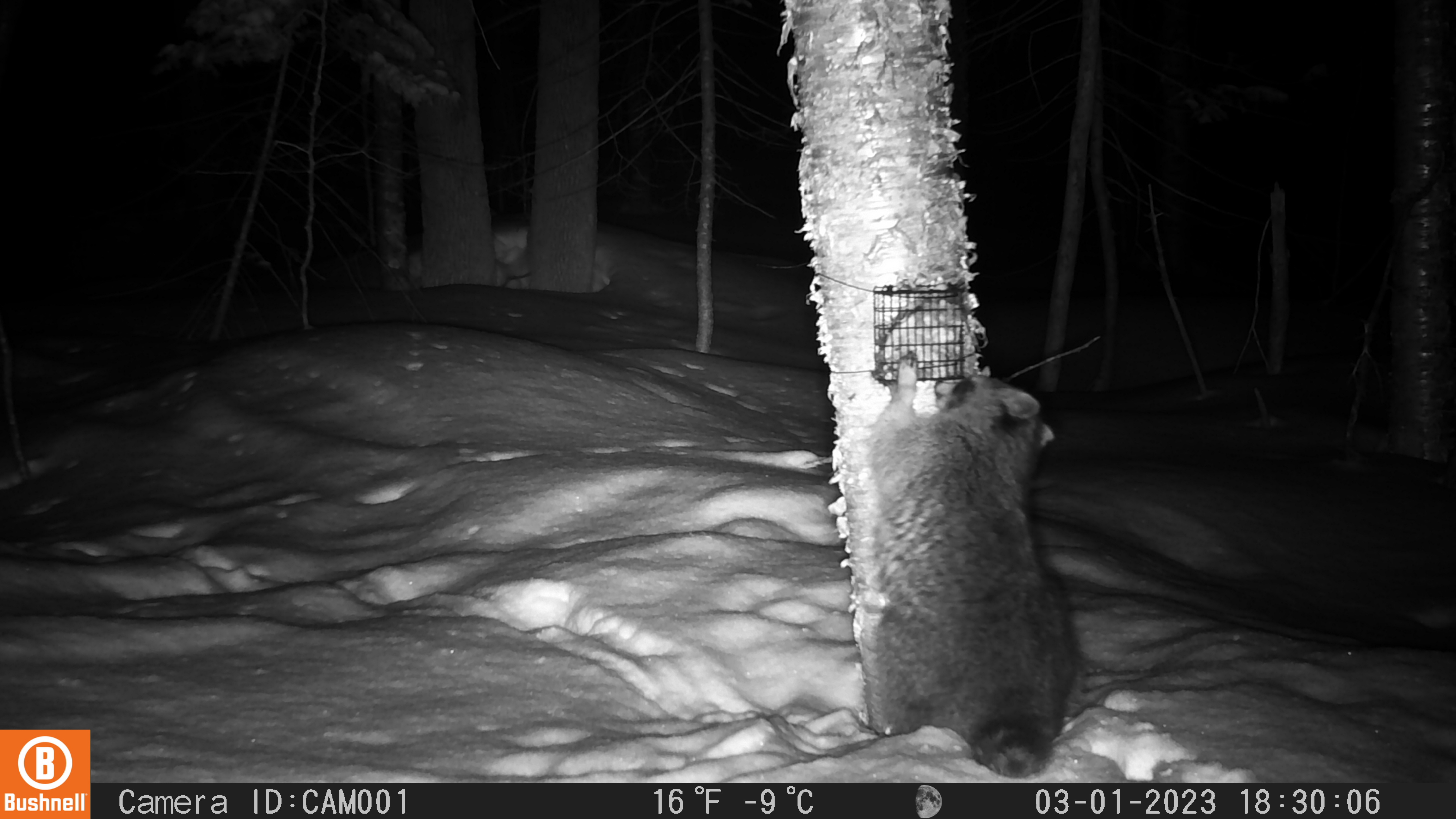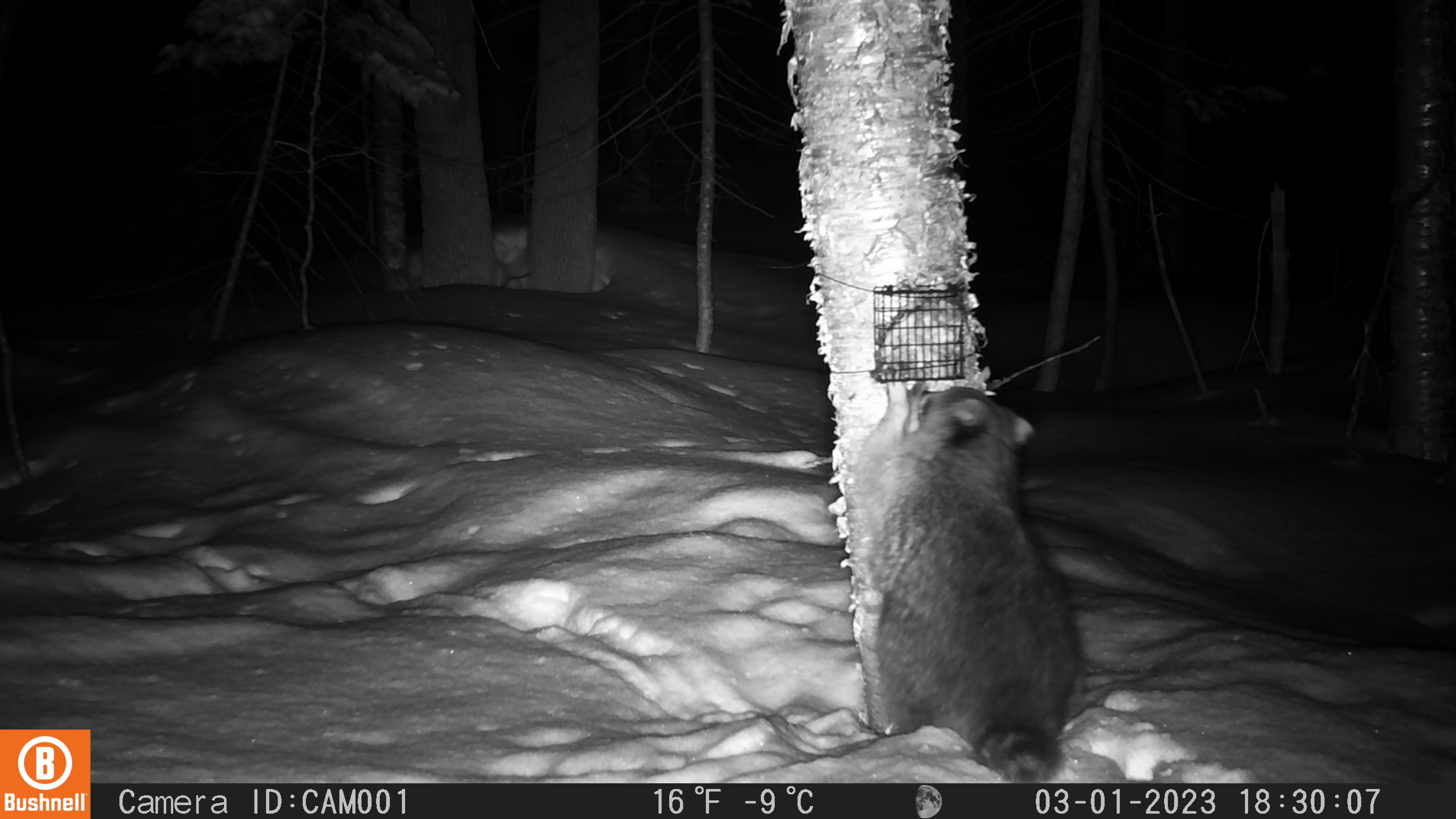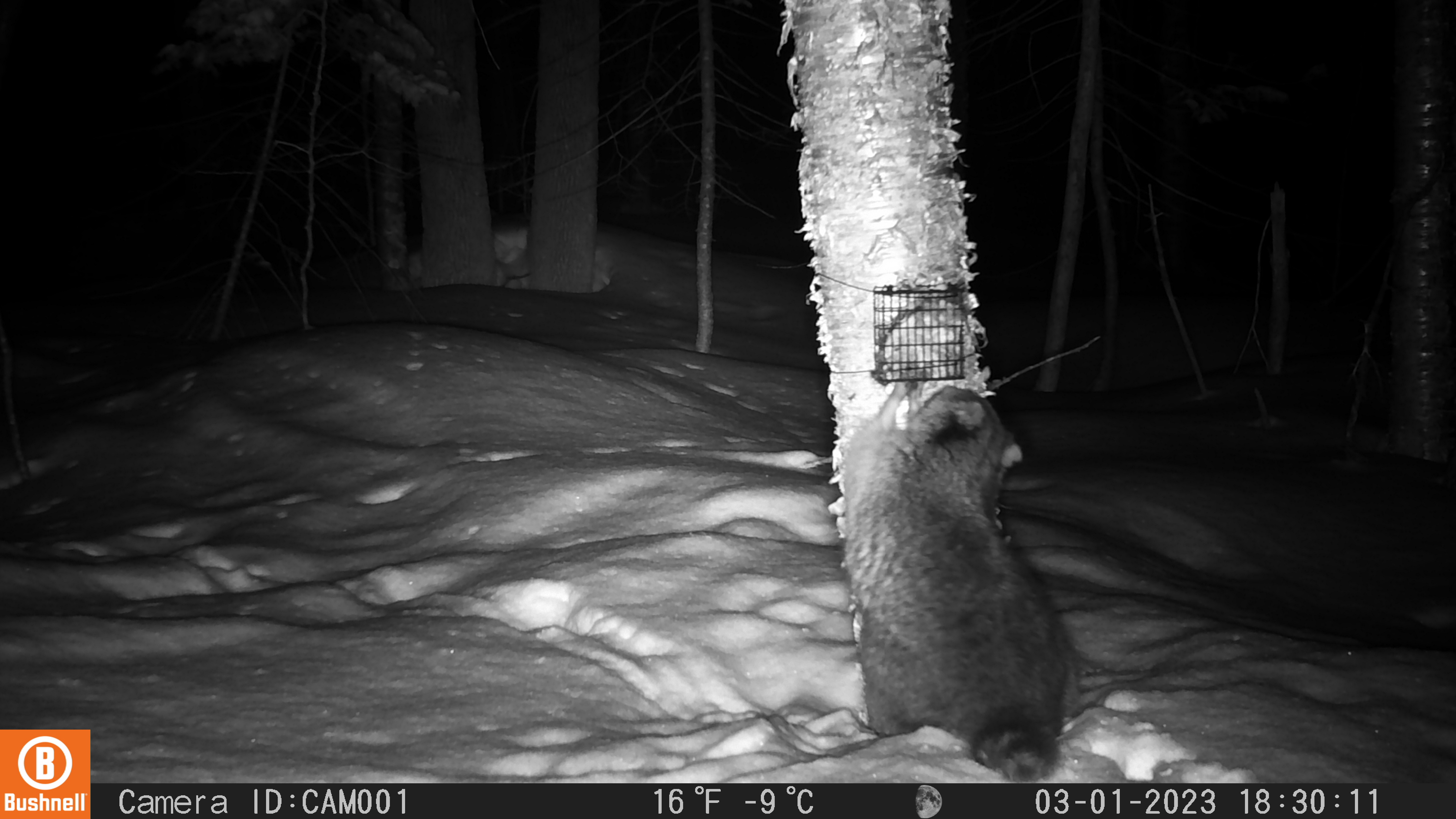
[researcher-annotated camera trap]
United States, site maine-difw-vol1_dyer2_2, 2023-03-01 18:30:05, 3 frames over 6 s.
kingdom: Animalia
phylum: Chordata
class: Mammalia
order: Carnivora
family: Procyonidae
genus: Procyon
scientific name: Procyon lotor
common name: raccoon